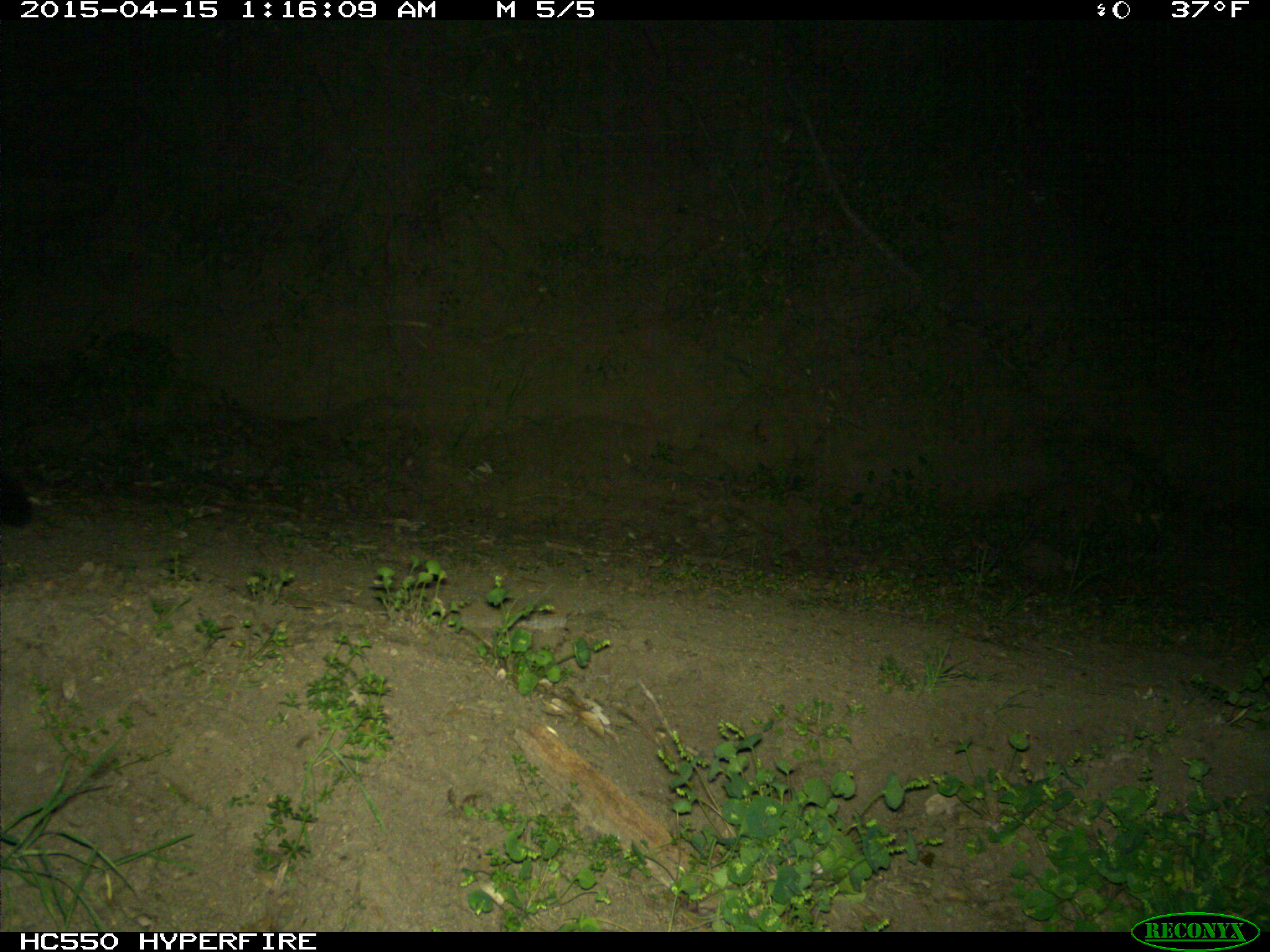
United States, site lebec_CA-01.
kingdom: Animalia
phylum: Chordata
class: Mammalia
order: Carnivora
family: Canidae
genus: Urocyon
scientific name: Urocyon cinereoargenteus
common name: gray fox